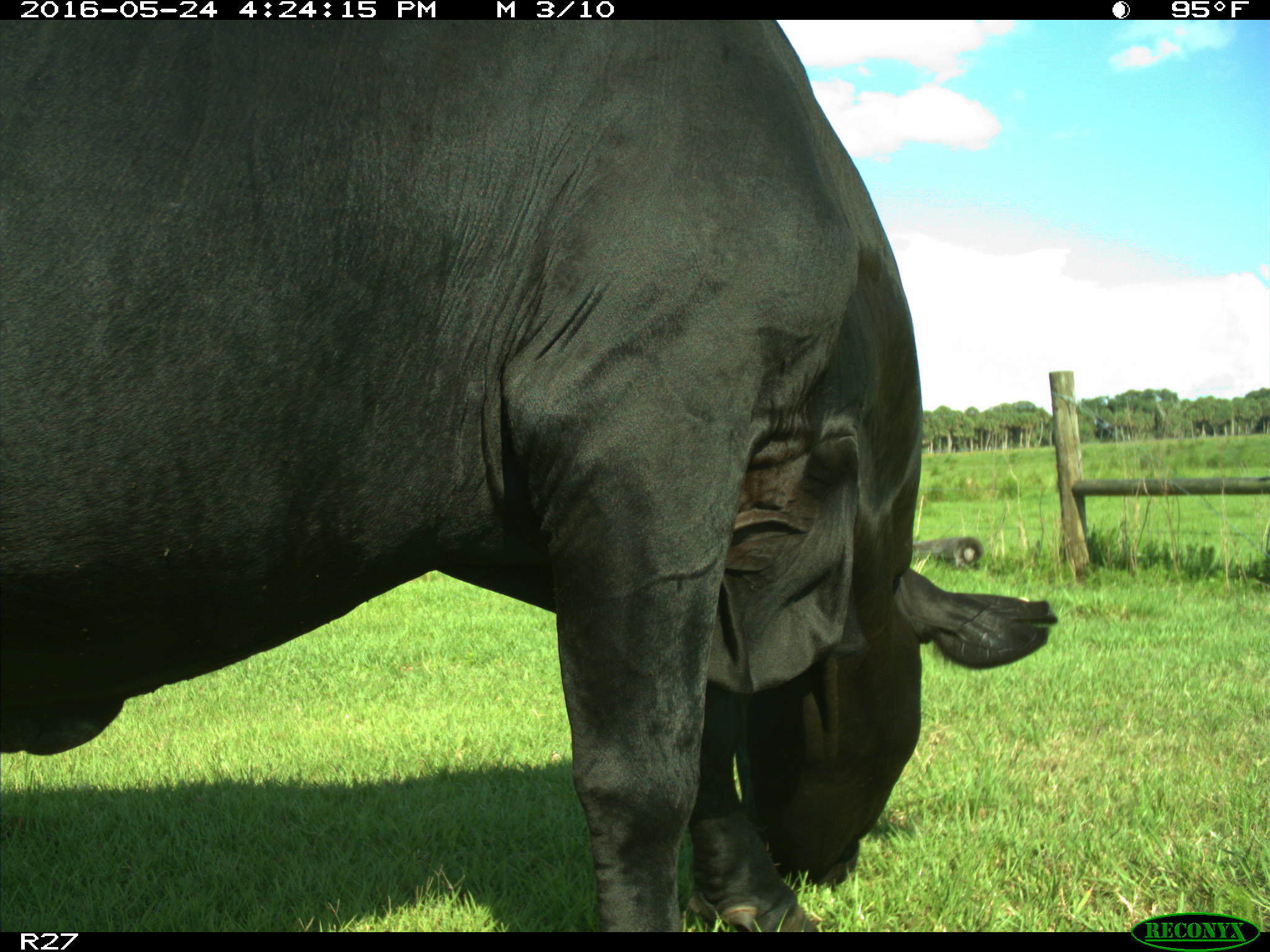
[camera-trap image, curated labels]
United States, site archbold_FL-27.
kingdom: Animalia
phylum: Chordata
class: Mammalia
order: Artiodactyla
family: Bovidae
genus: Bos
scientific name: Bos taurus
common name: domestic cow